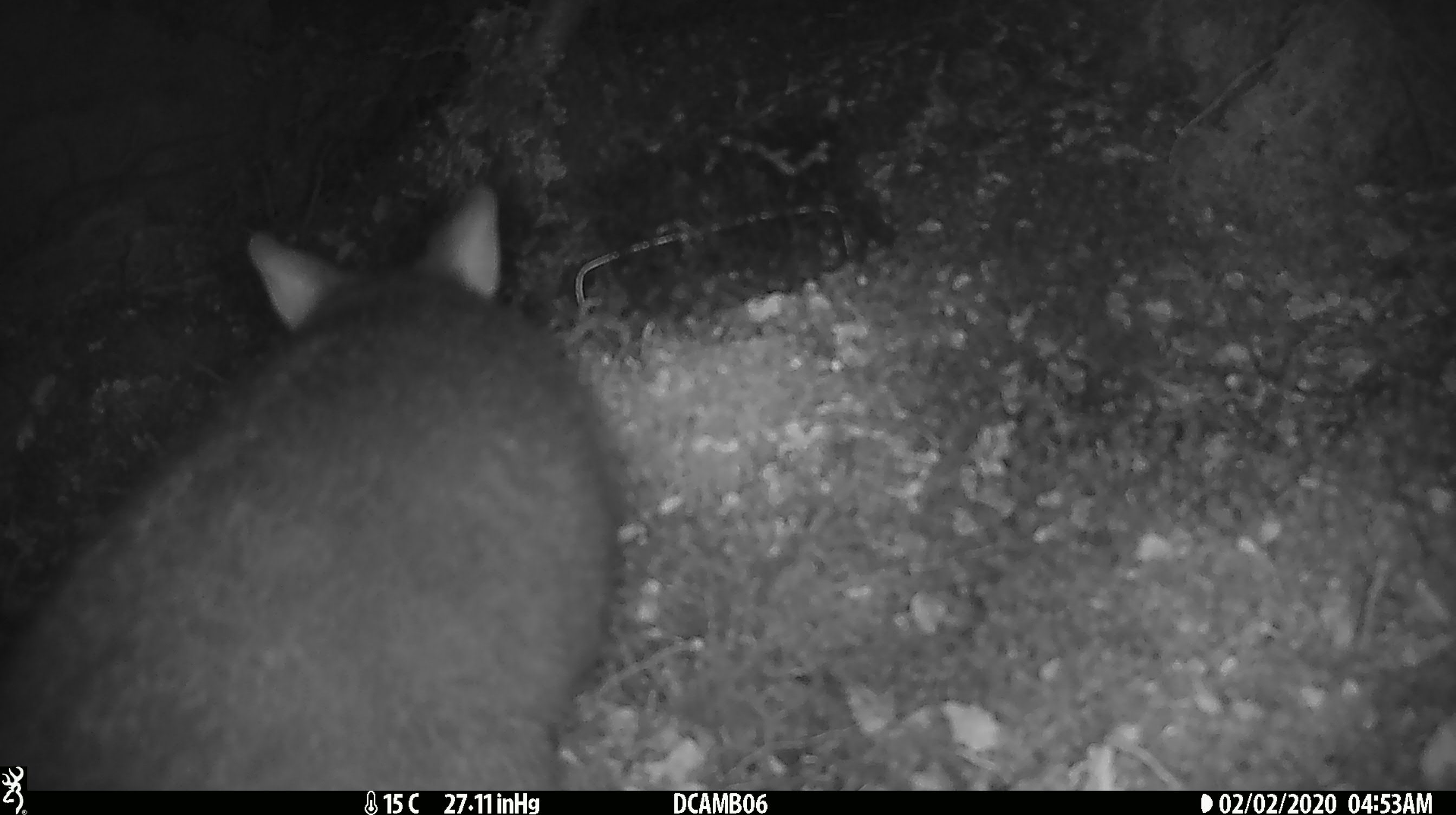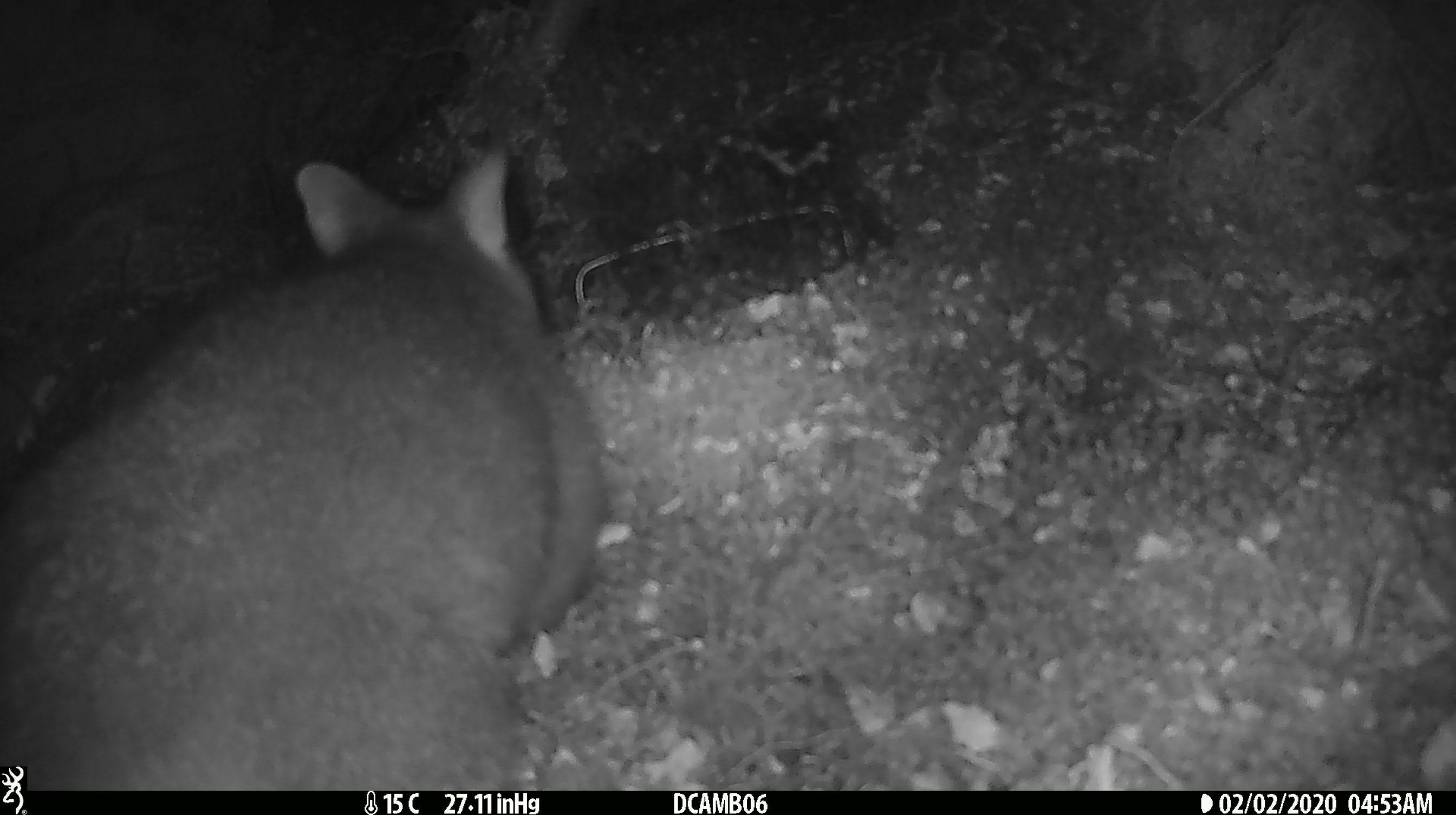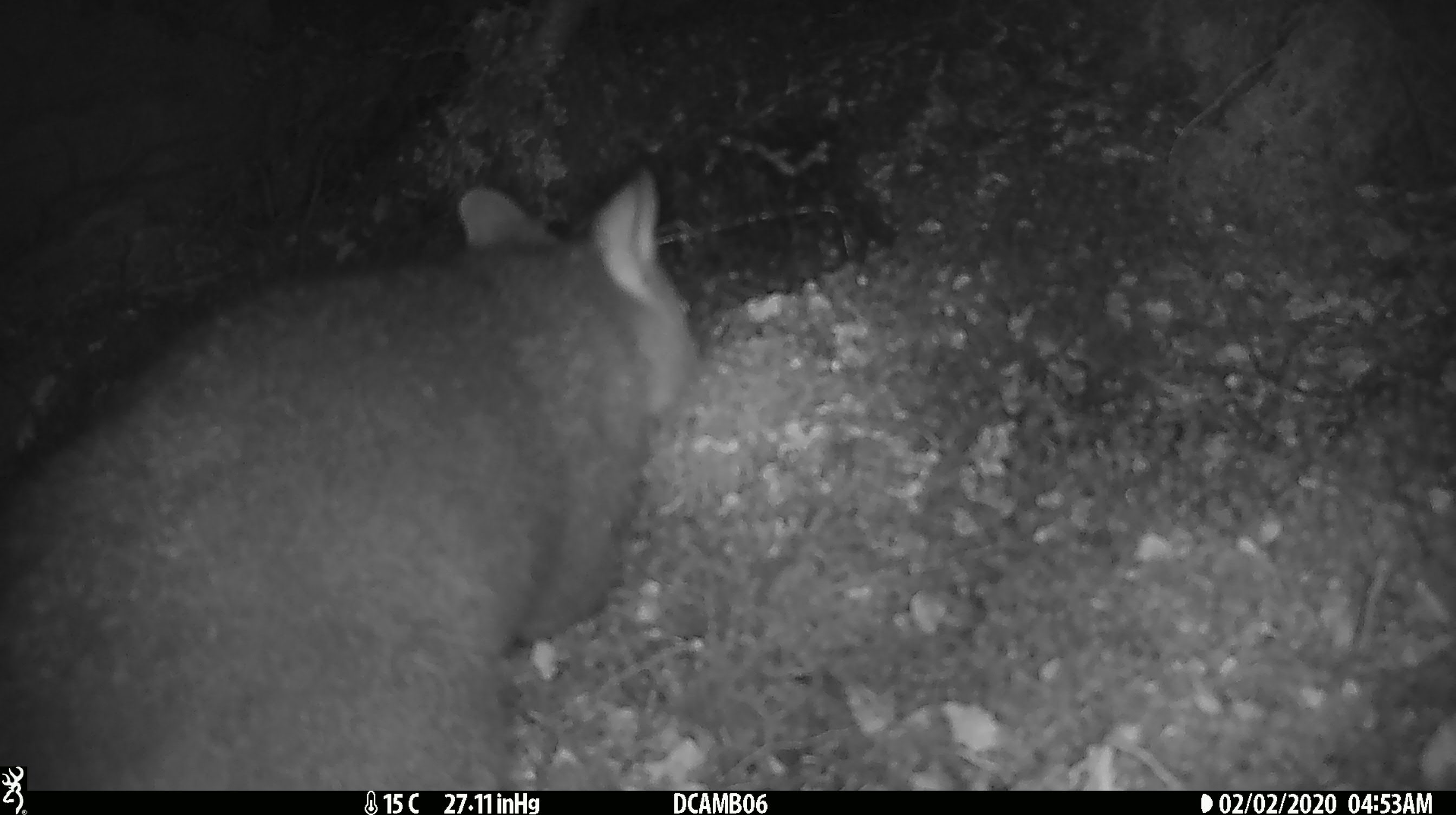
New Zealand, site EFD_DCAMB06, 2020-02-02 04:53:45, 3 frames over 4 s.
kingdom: Animalia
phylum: Chordata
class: Mammalia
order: Diprotodontia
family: Phalangeridae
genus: Trichosurus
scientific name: Trichosurus vulpecula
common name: common brushtail possum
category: possum